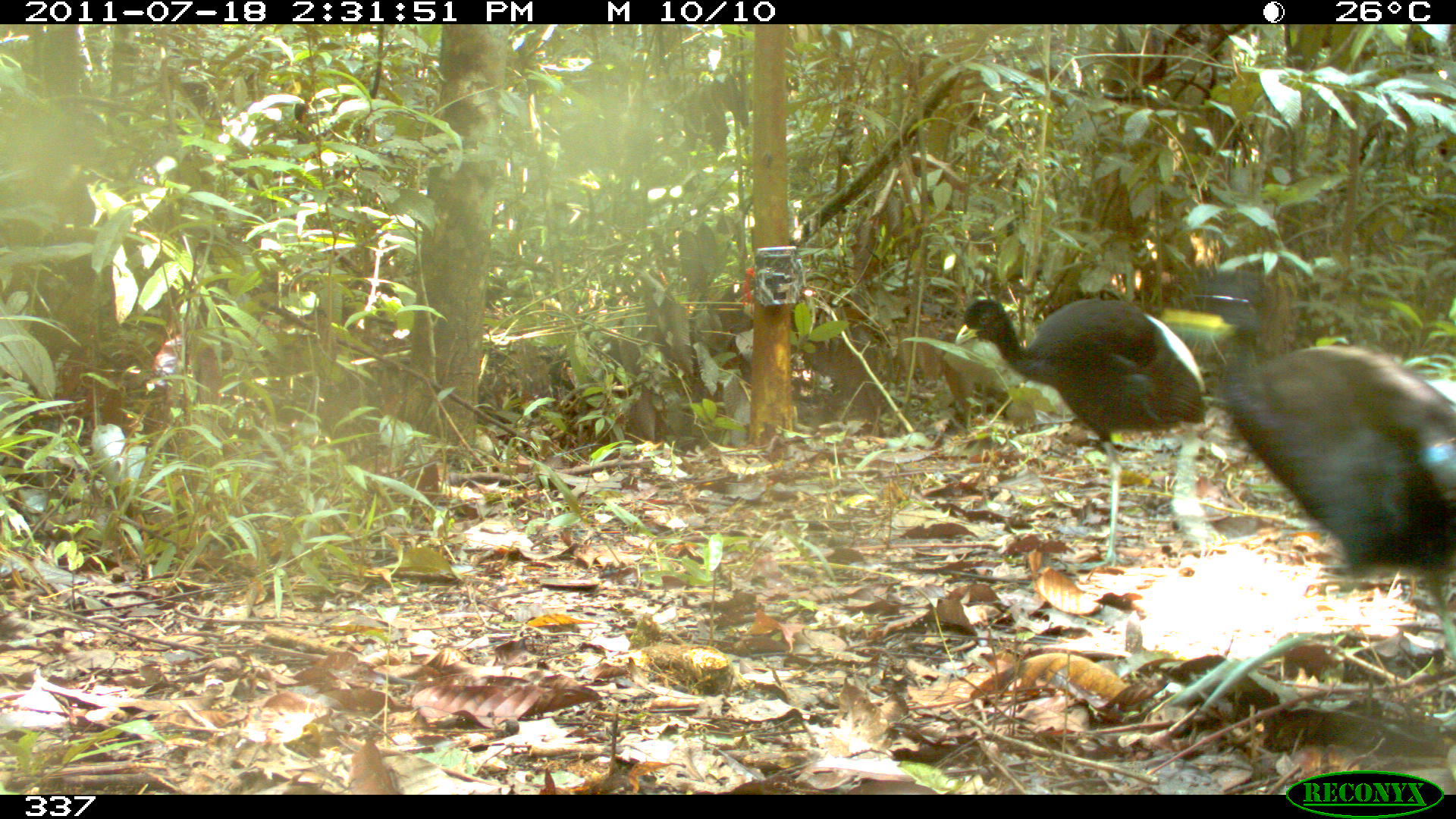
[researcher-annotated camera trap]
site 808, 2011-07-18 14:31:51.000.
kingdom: Animalia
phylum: Chordata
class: Aves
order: Gruiformes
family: Psophiidae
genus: Psophia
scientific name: Psophia leucoptera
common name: pale-winged trumpeter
Psophia leucoptera (pale-winged trumpeter).